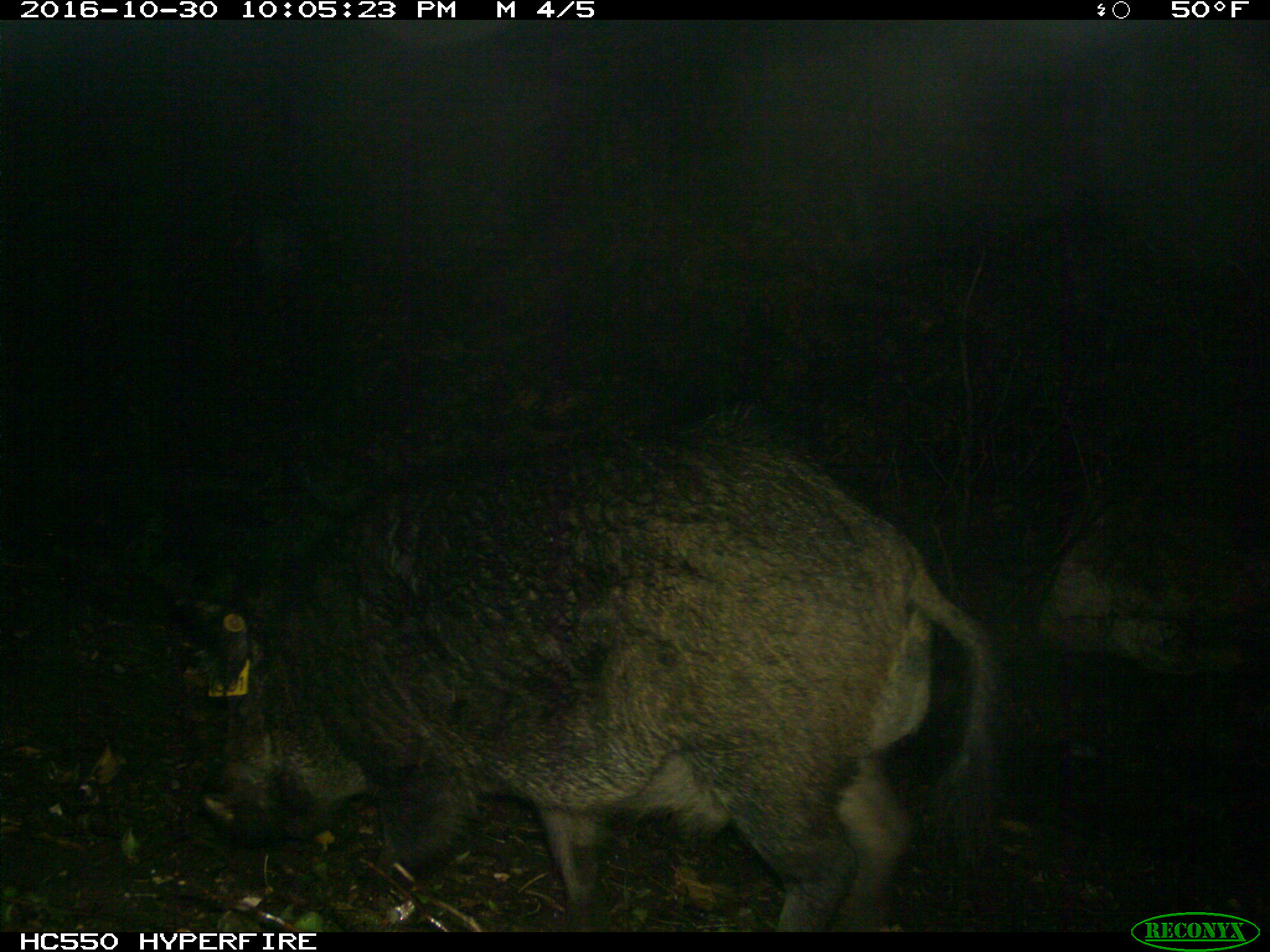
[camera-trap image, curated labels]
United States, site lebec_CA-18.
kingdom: Animalia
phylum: Chordata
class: Mammalia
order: Artiodactyla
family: Suidae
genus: Sus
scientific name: Sus scrofa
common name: wild boar